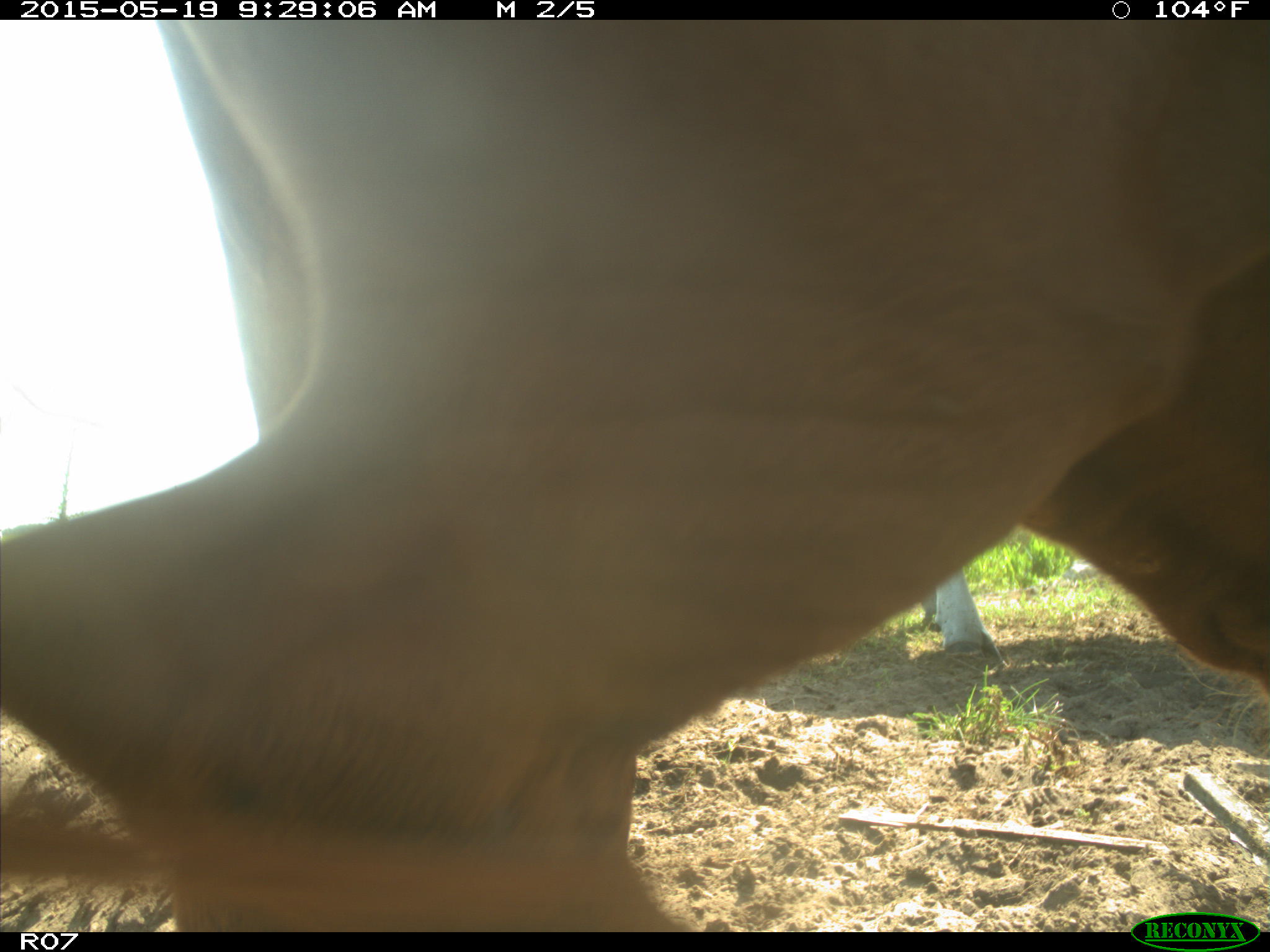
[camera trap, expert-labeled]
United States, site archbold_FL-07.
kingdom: Animalia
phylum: Chordata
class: Mammalia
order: Artiodactyla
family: Bovidae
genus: Bos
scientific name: Bos taurus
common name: domestic cow